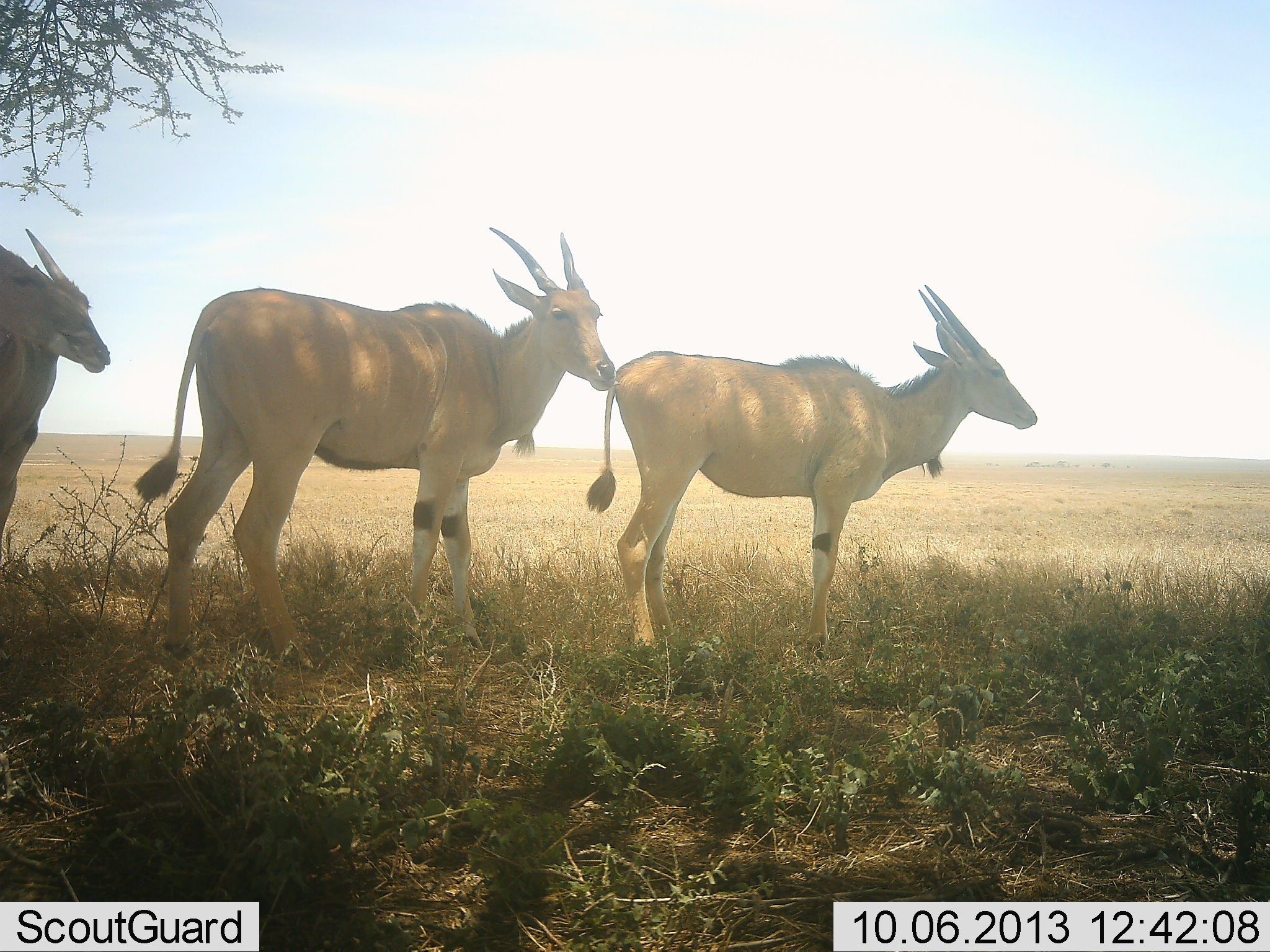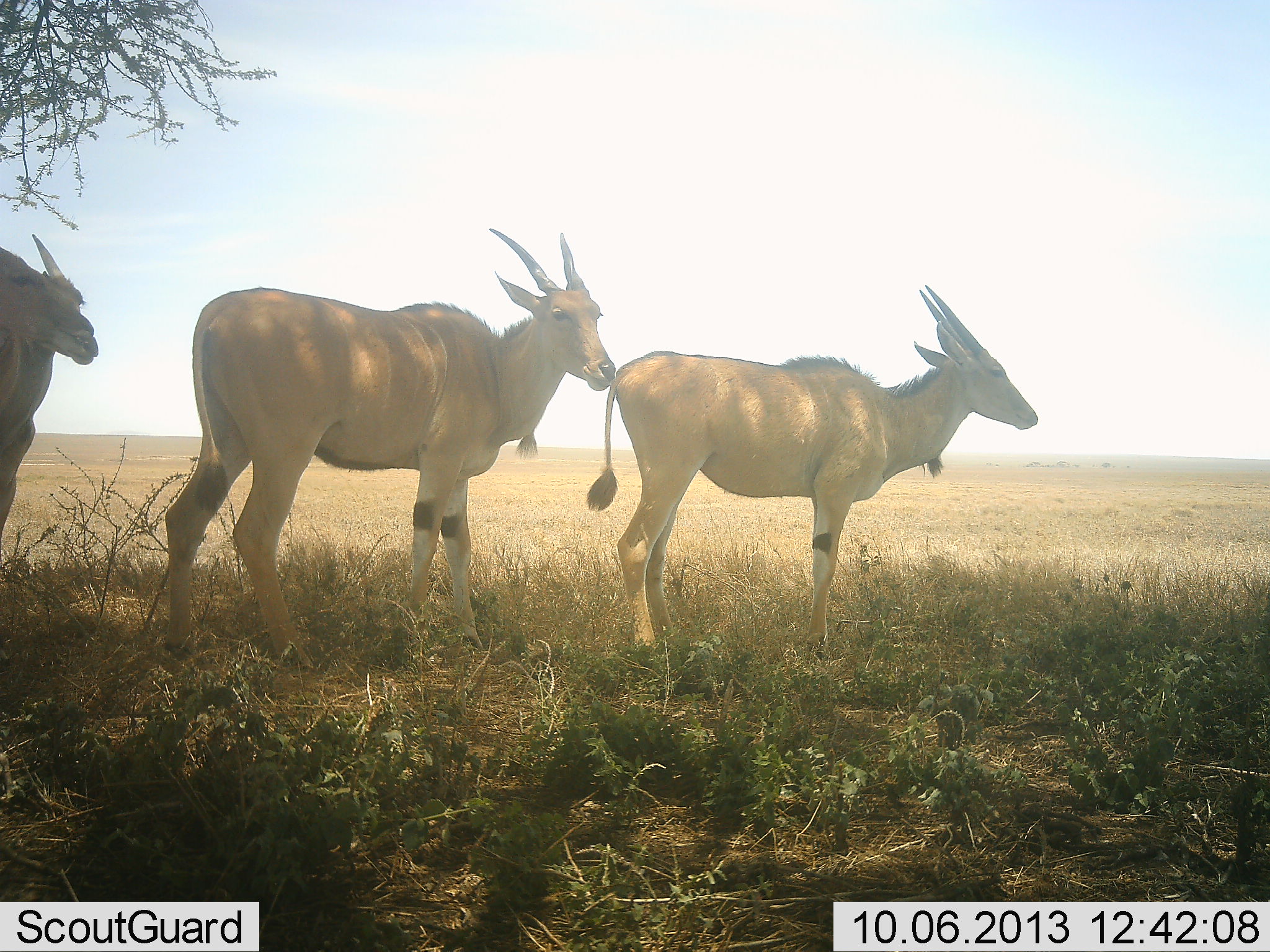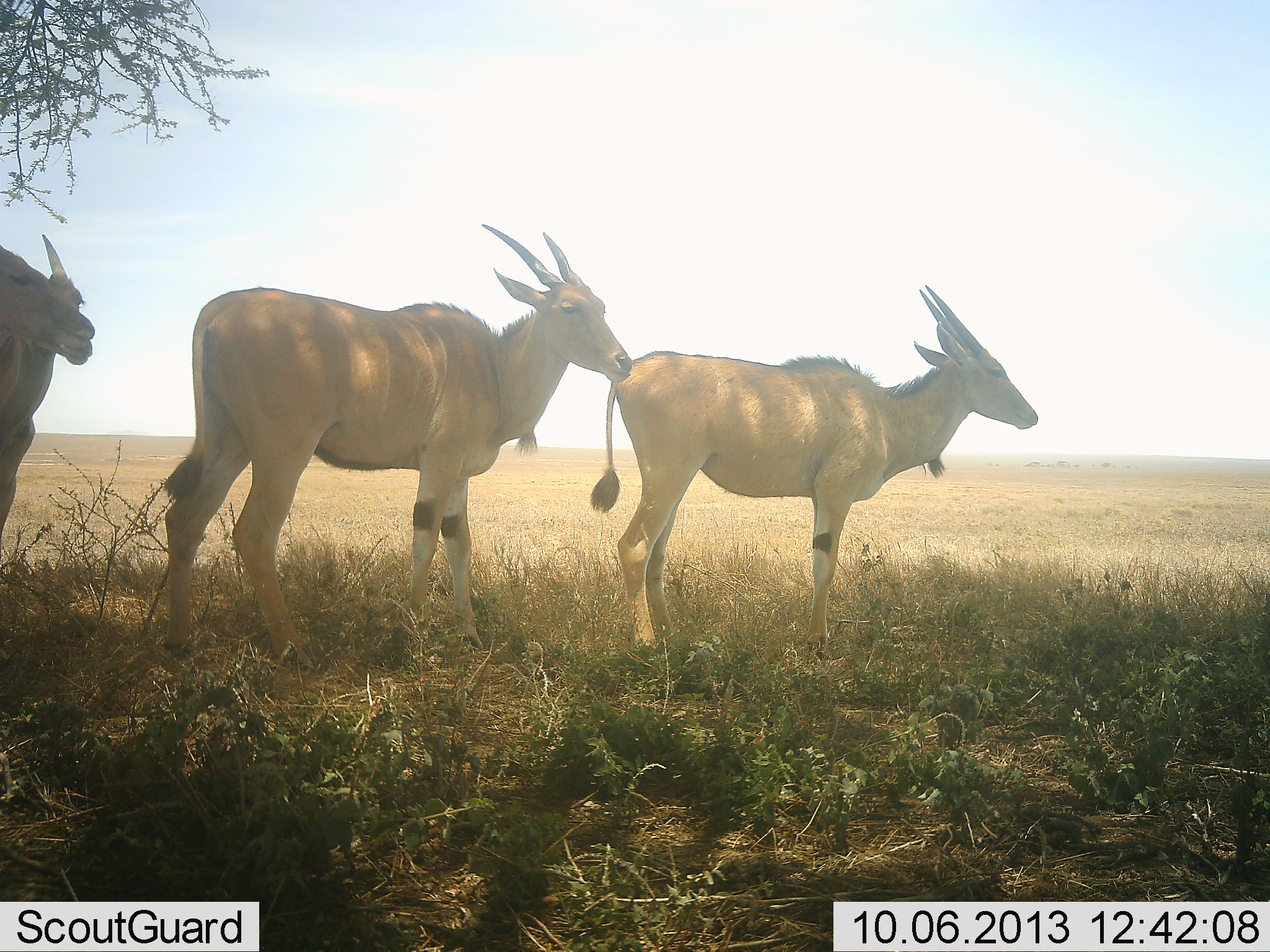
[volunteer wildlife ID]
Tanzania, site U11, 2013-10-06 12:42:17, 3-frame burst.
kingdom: Animalia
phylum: Chordata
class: Mammalia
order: Artiodactyla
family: Bovidae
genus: Tragelaphus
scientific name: Tragelaphus oryx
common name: eland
Eland (Tragelaphus oryx), count 3. Behavior (volunteer vote fractions): standing 95%, resting 9%, moving 0%, interacting 9%. Young present (vote fraction): 5%. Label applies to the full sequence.